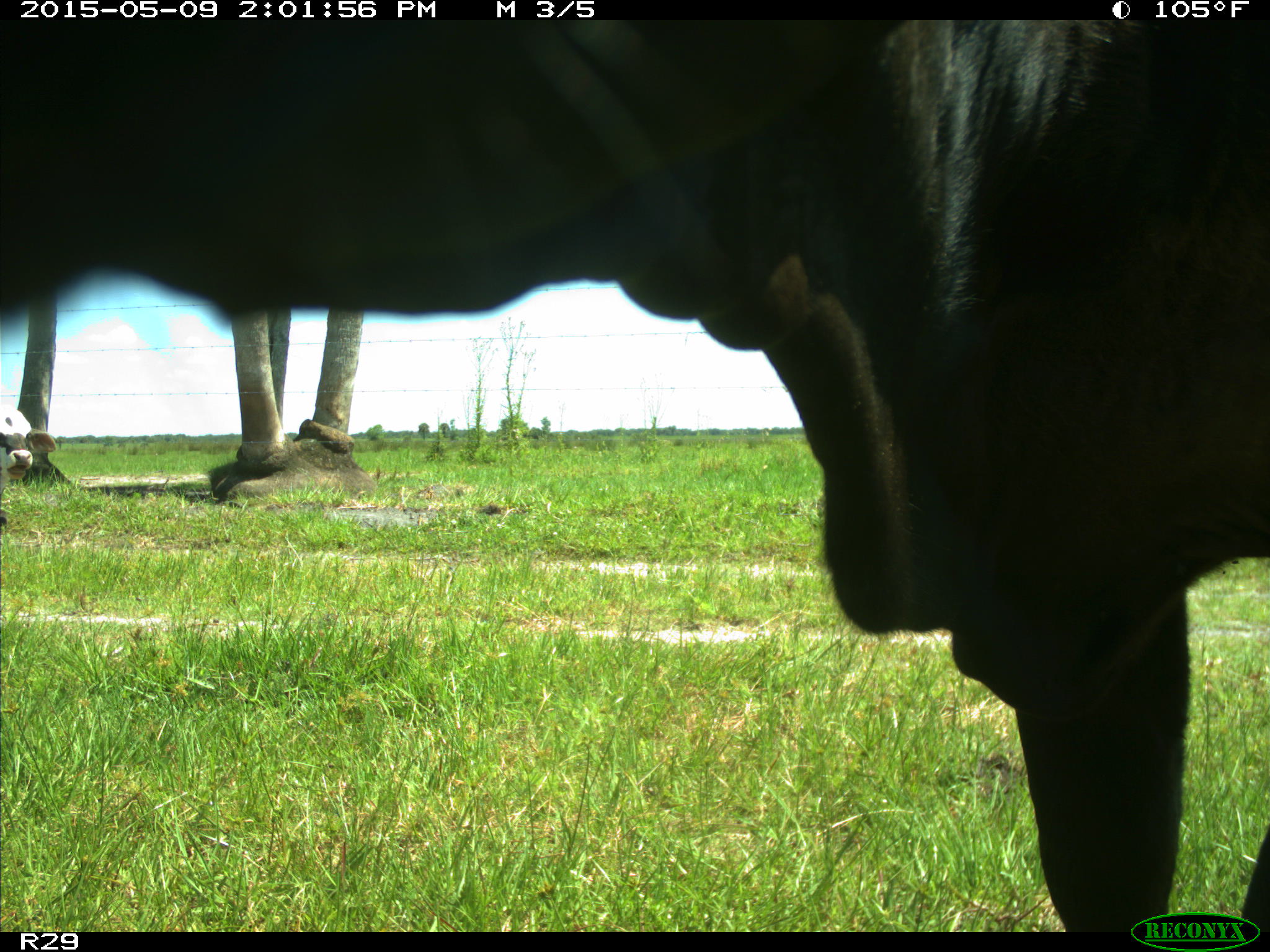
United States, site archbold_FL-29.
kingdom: Animalia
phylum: Chordata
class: Mammalia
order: Artiodactyla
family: Bovidae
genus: Bos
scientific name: Bos taurus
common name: domestic cow